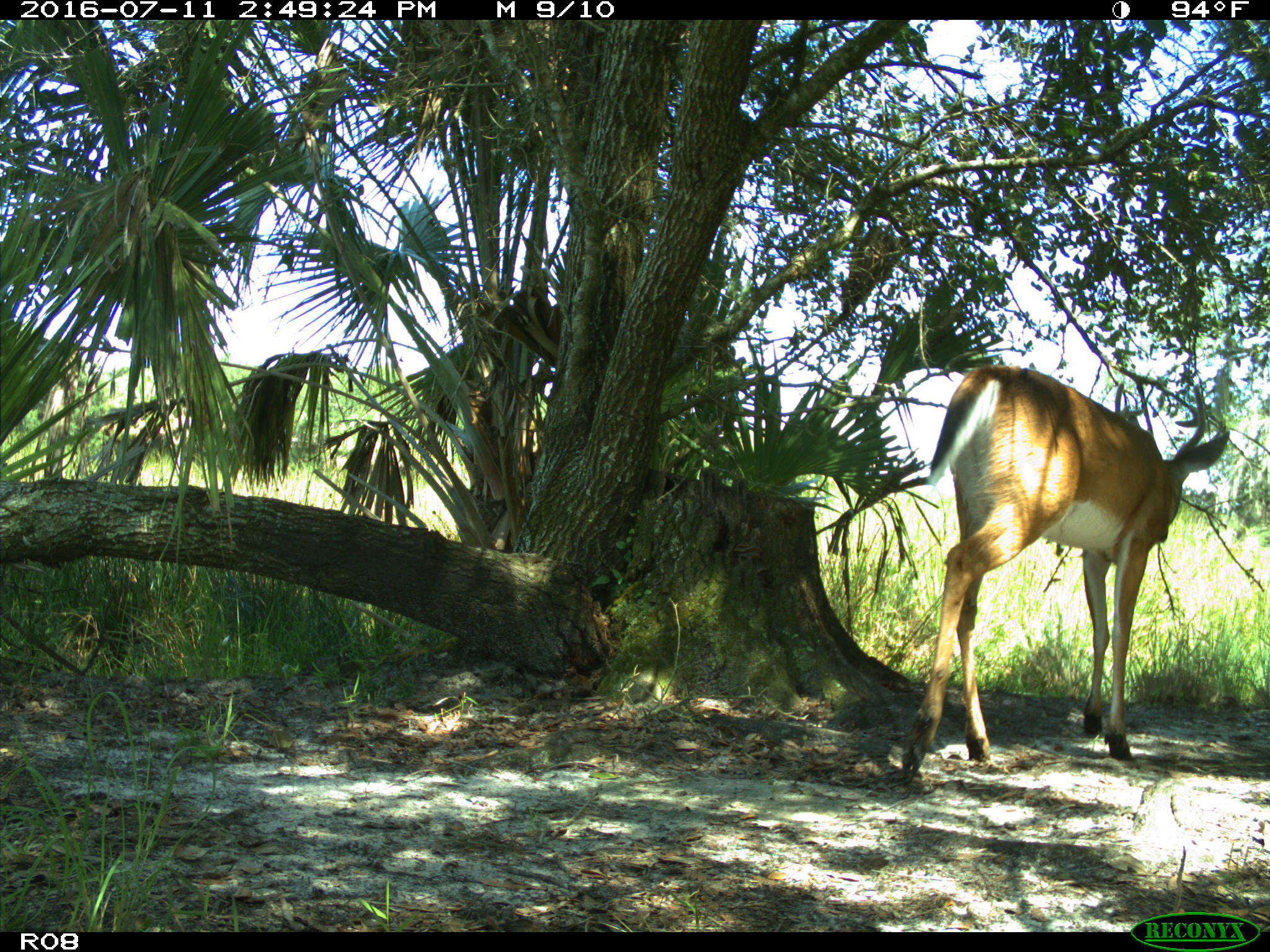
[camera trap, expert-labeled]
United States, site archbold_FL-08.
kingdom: Animalia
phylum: Chordata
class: Mammalia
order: Artiodactyla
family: Cervidae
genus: Odocoileus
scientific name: Odocoileus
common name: deer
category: unidentified deer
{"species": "unidentified deer (deer) (Odocoileus)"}